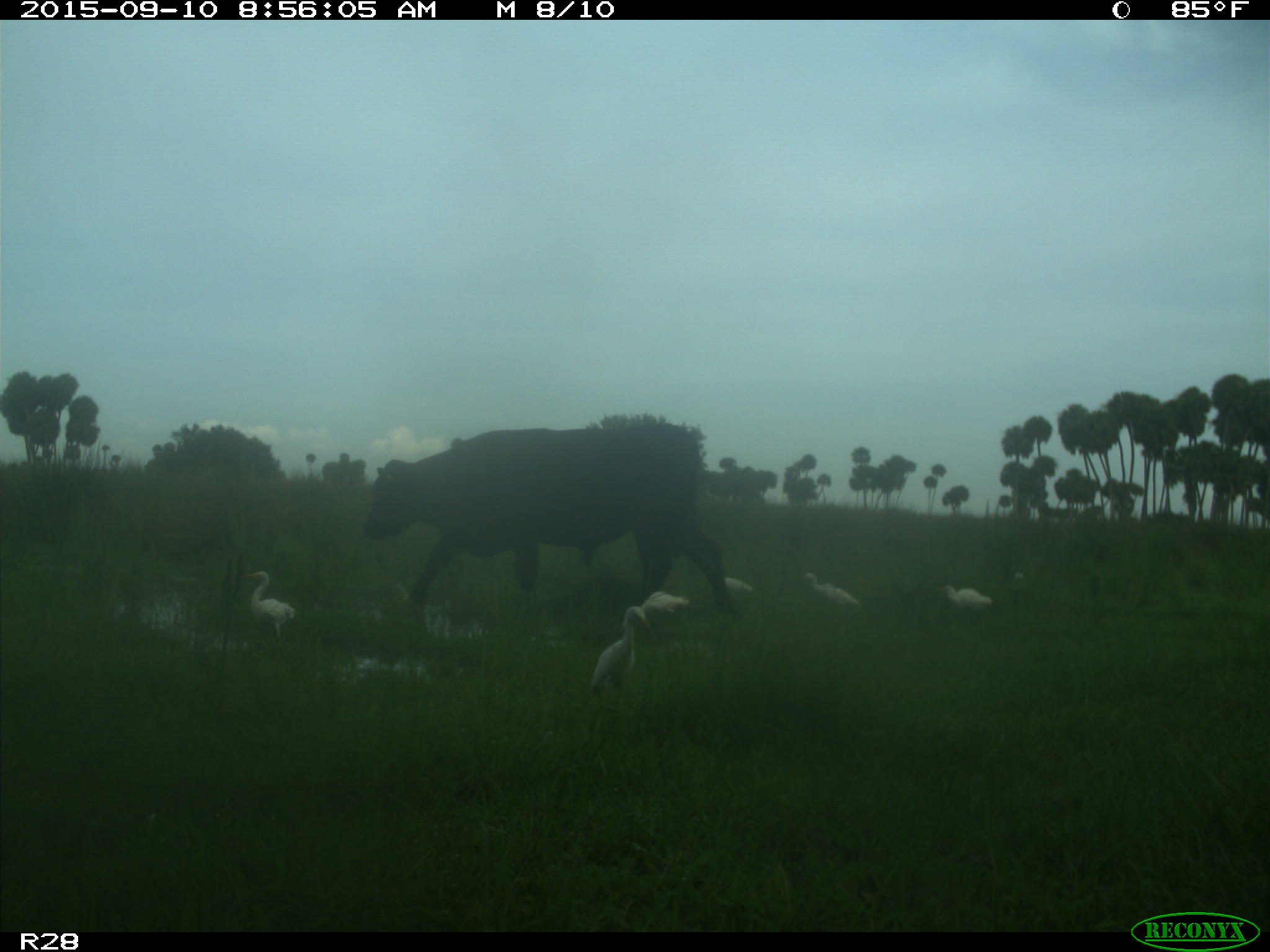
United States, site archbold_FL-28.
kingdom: Animalia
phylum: Chordata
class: Mammalia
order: Artiodactyla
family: Bovidae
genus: Bos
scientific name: Bos taurus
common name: domestic cow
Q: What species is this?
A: Bos taurus (domestic cow).